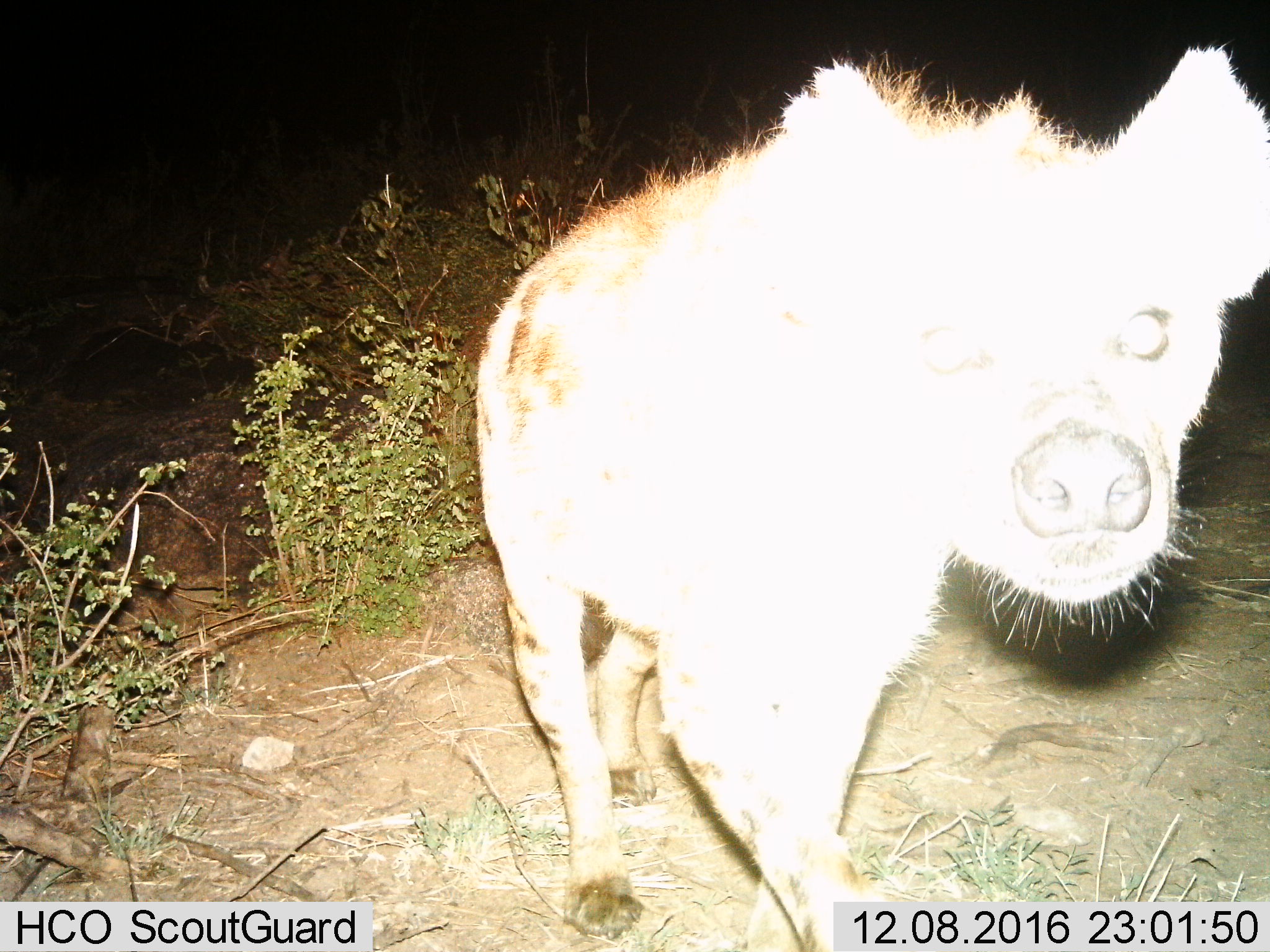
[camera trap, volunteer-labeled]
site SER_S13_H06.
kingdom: Animalia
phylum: Chordata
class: Mammalia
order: Carnivora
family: Hyaenidae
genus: Crocuta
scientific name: Crocuta crocuta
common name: spotted hyena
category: hyenaspotted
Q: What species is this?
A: Hyenaspotted (spotted hyena) (Crocuta crocuta).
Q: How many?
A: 1.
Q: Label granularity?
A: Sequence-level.